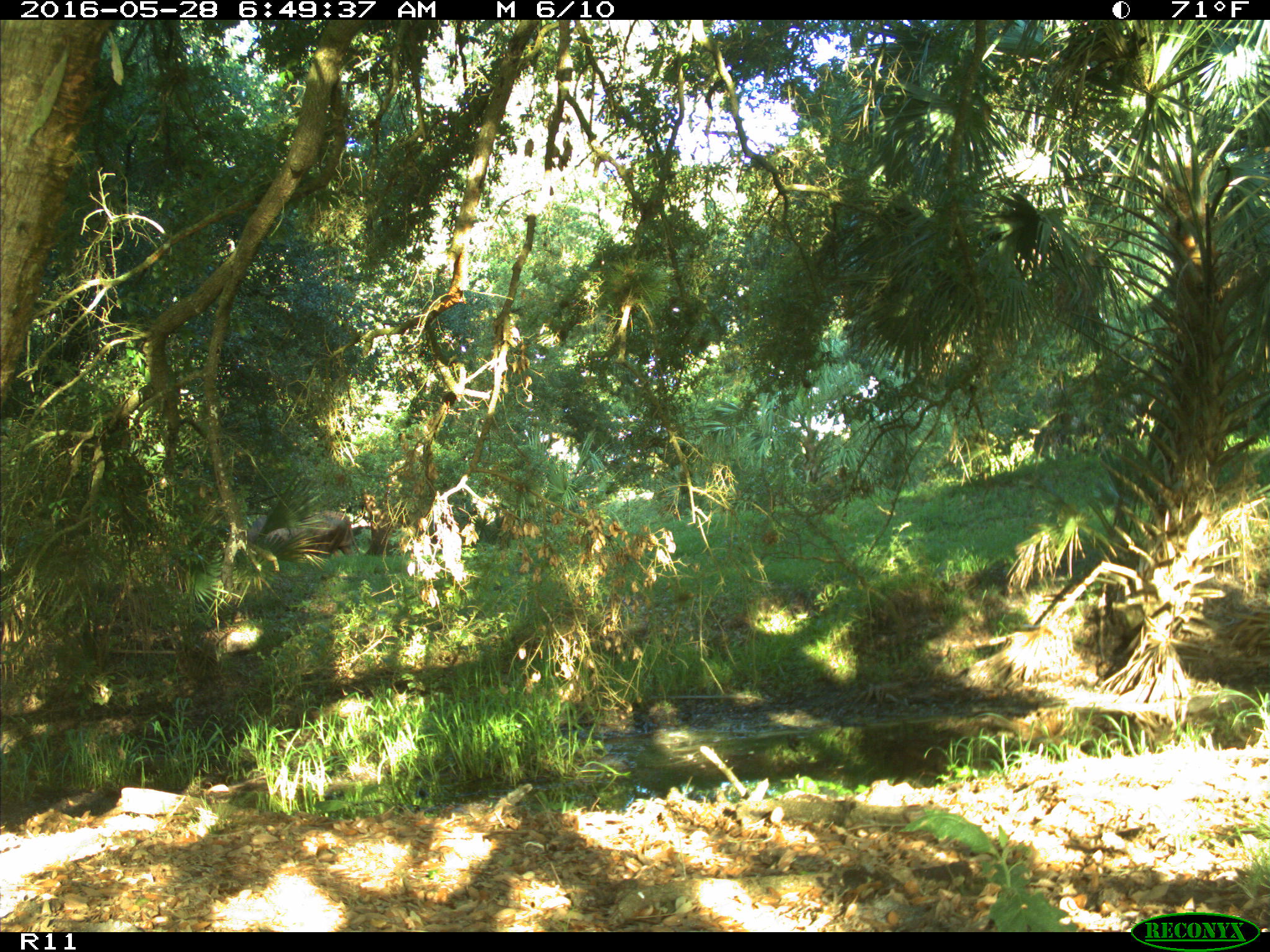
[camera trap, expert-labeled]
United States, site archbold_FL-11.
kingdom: Animalia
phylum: Chordata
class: Mammalia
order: Artiodactyla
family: Bovidae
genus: Bos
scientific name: Bos taurus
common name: domestic cow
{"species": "Bos taurus (domestic cow)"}